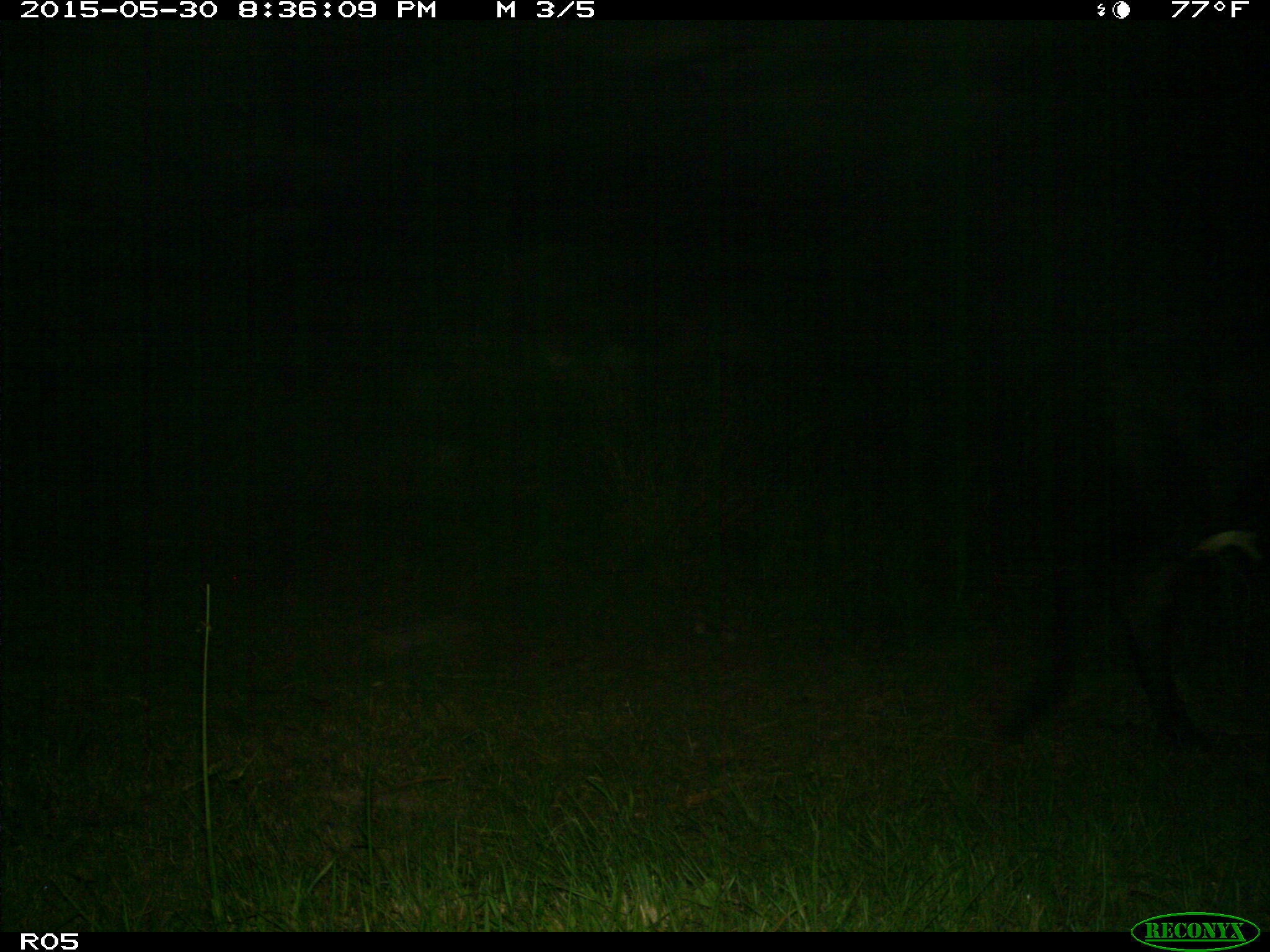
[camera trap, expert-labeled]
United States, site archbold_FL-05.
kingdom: Animalia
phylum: Chordata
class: Mammalia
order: Artiodactyla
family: Bovidae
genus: Bos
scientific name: Bos taurus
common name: domestic cow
Bos taurus (domestic cow).